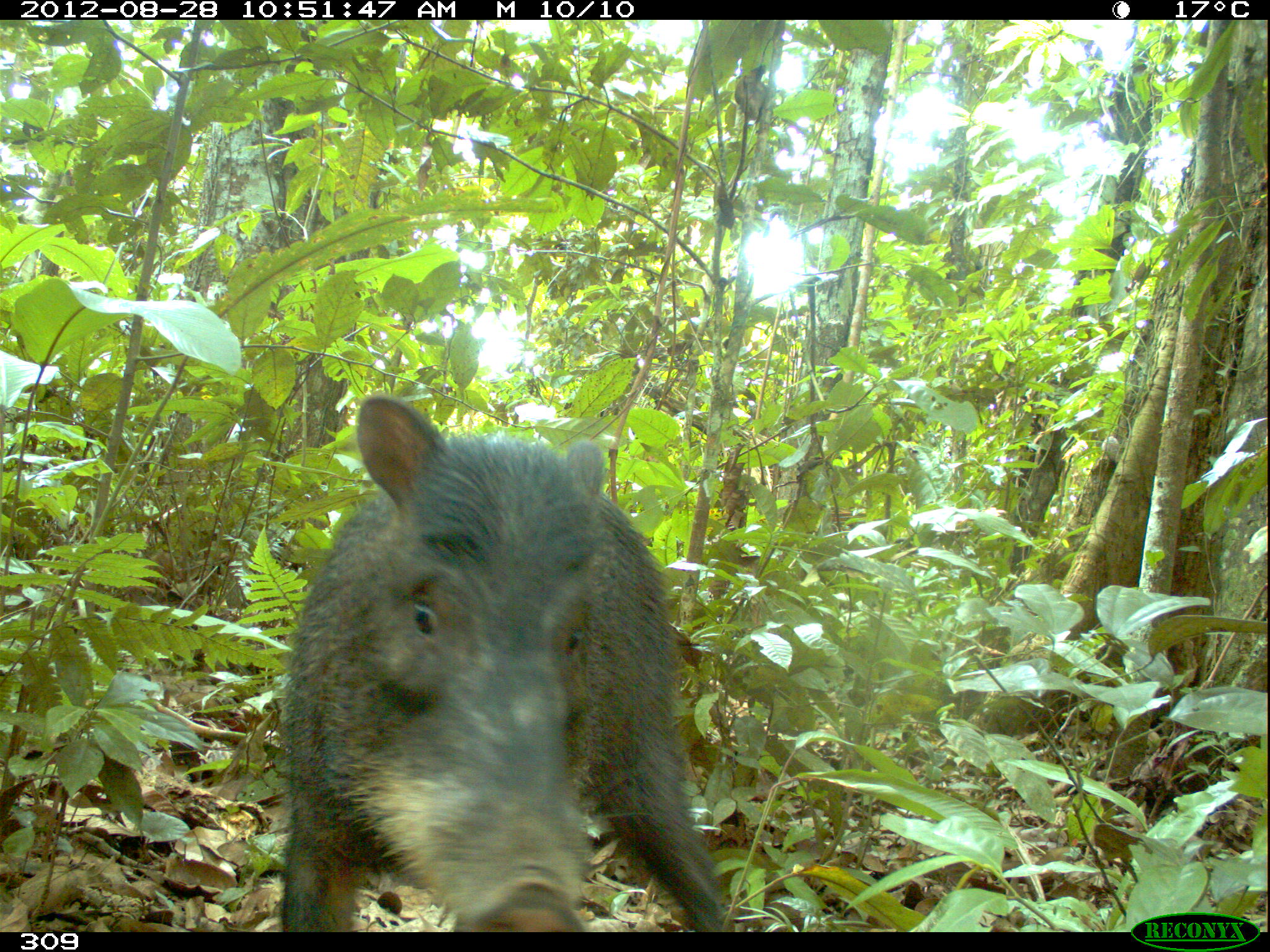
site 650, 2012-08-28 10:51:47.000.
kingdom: Animalia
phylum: Chordata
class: Mammalia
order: Artiodactyla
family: Tayassuidae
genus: Tayassu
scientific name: Tayassu pecari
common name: white-lipped peccary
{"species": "Tayassu pecari (white-lipped peccary)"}